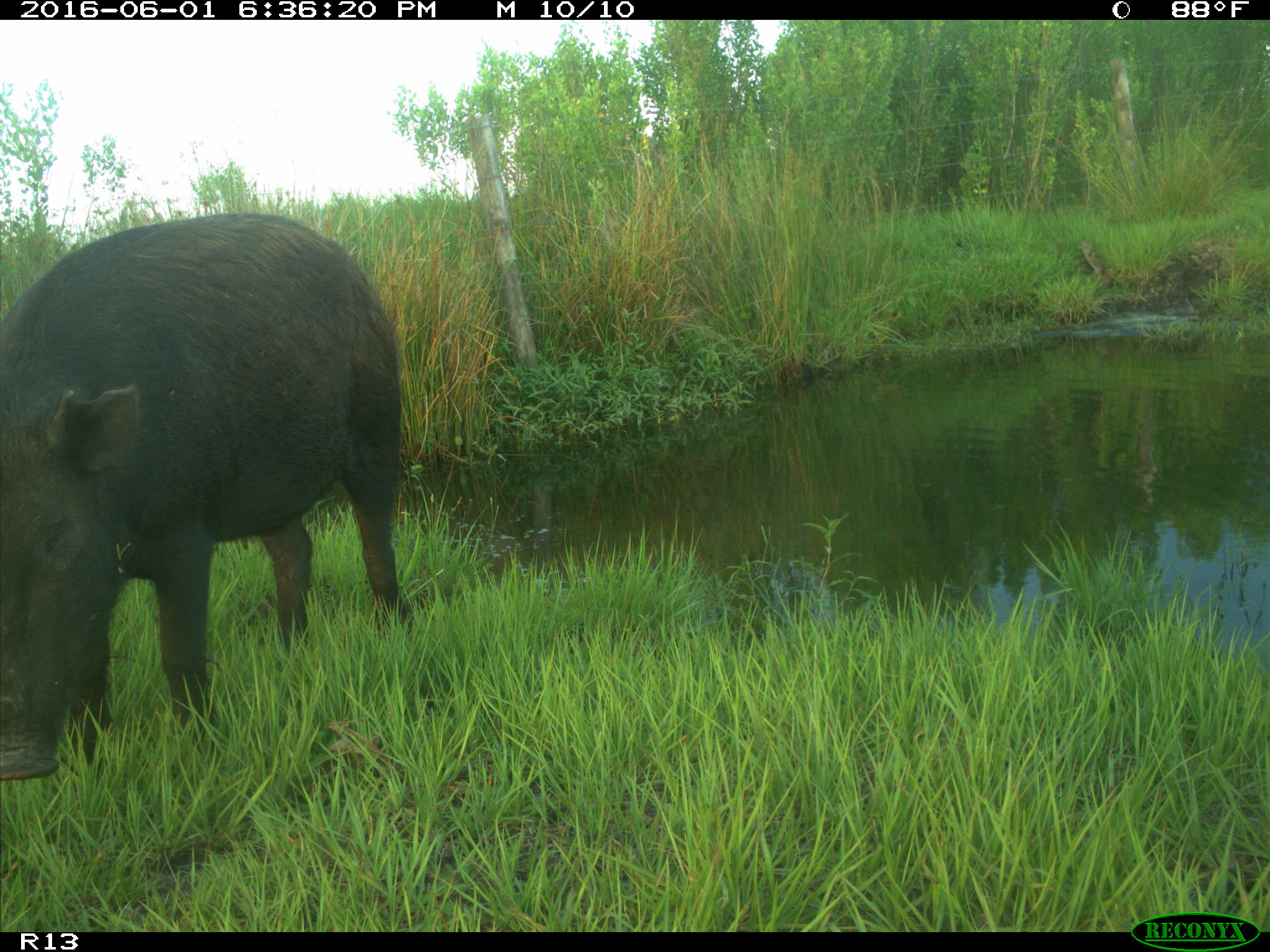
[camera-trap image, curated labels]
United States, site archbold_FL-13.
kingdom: Animalia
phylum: Chordata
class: Mammalia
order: Artiodactyla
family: Suidae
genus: Sus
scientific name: Sus scrofa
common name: wild boar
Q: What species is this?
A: Sus scrofa (wild boar).